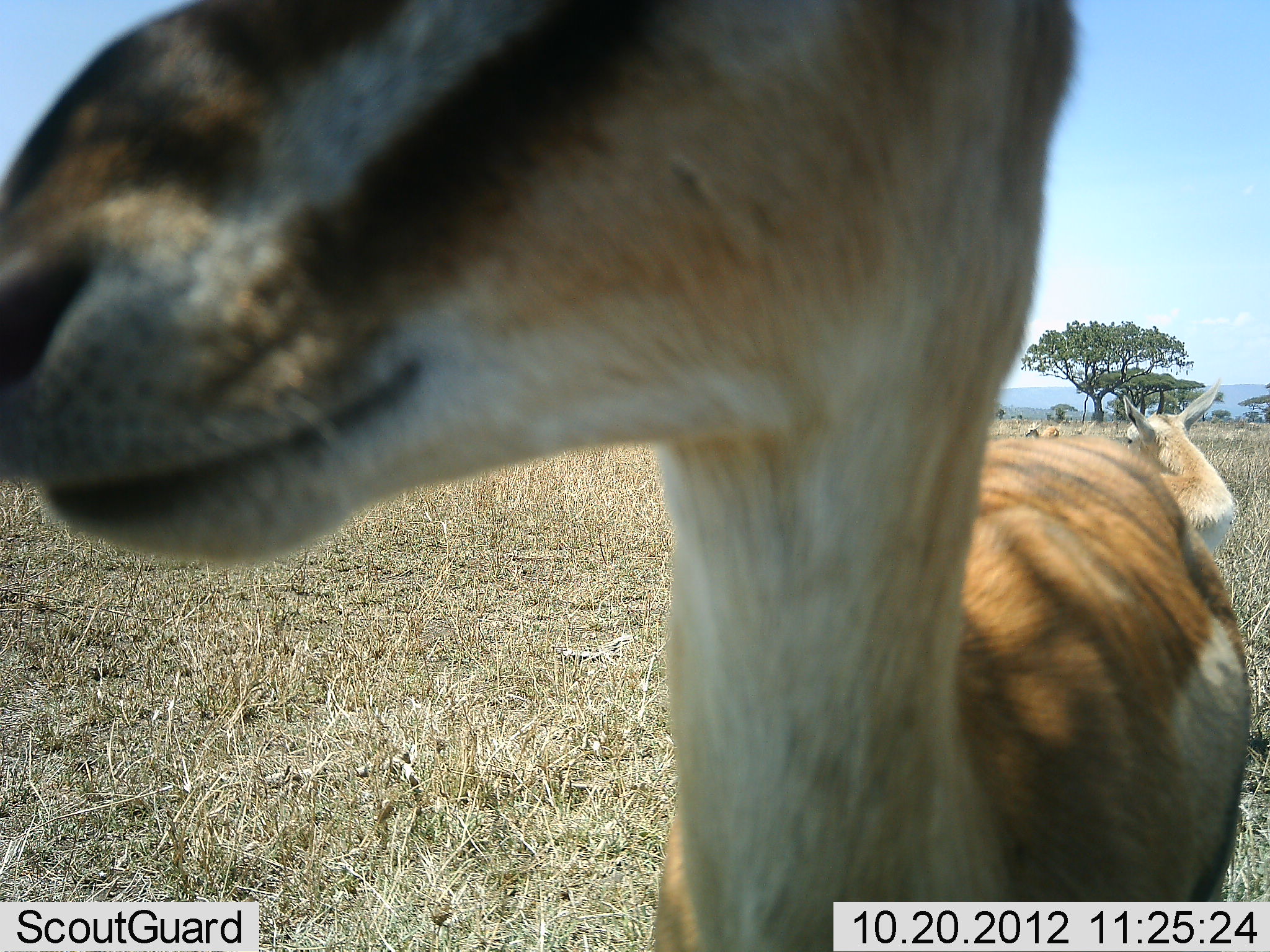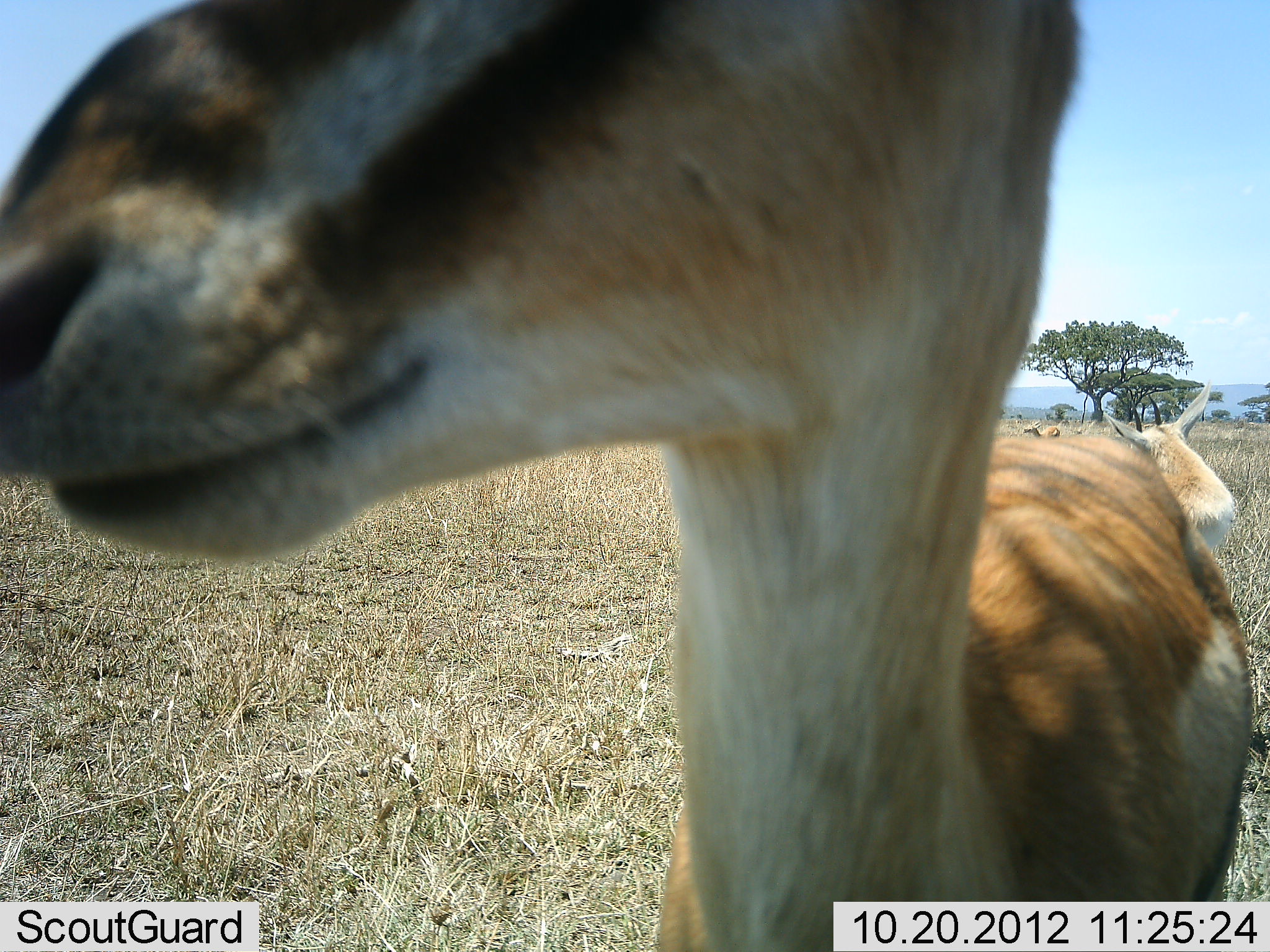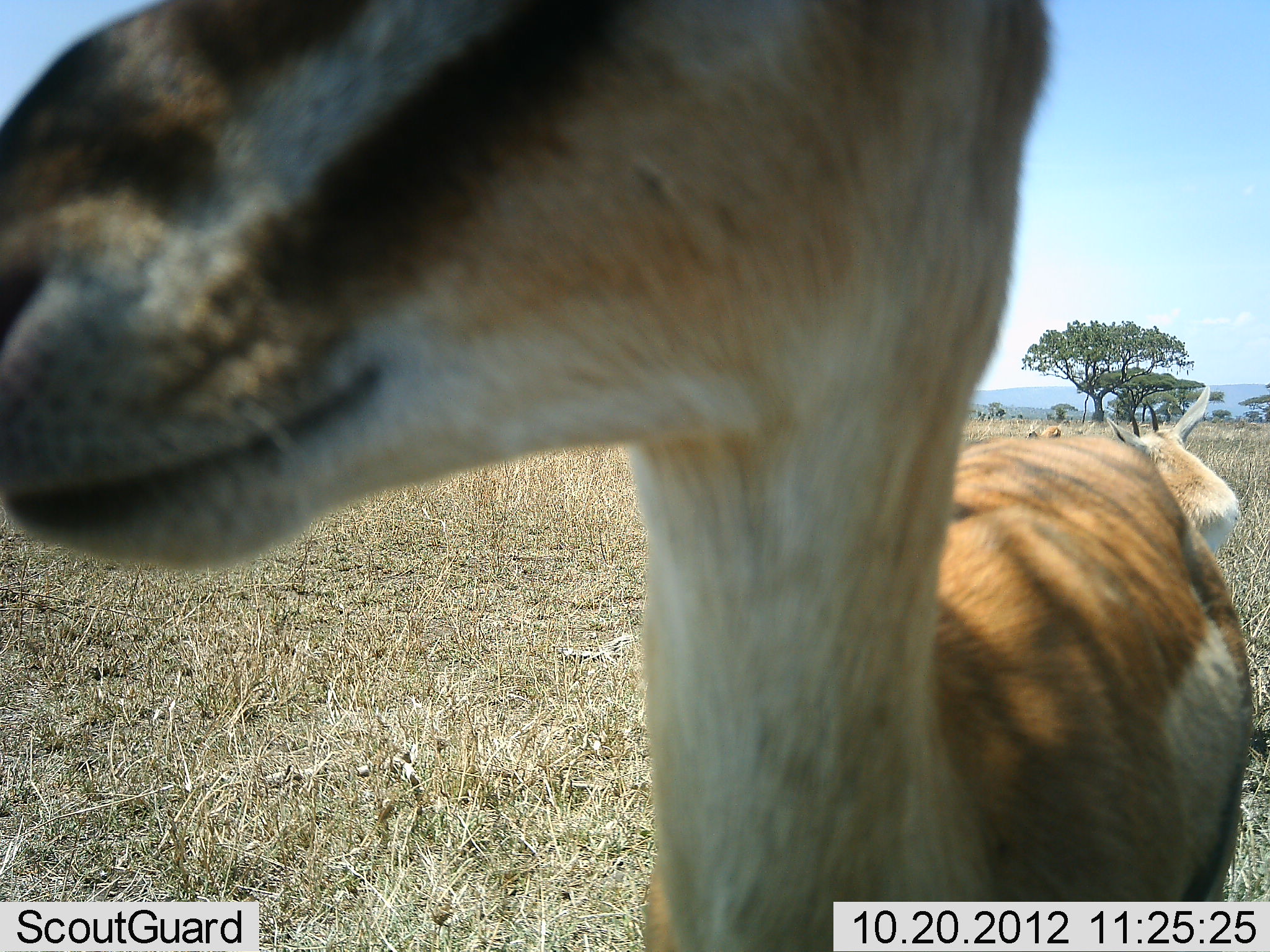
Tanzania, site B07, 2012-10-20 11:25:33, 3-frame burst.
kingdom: Animalia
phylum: Chordata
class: Mammalia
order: Artiodactyla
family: Bovidae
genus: Eudorcas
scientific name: Eudorcas thomsonii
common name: thomson's gazelle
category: gazellethomsons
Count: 3.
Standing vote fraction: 70%.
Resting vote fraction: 0%.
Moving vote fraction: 20%.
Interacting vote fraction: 10%.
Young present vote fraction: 0%.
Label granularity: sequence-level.